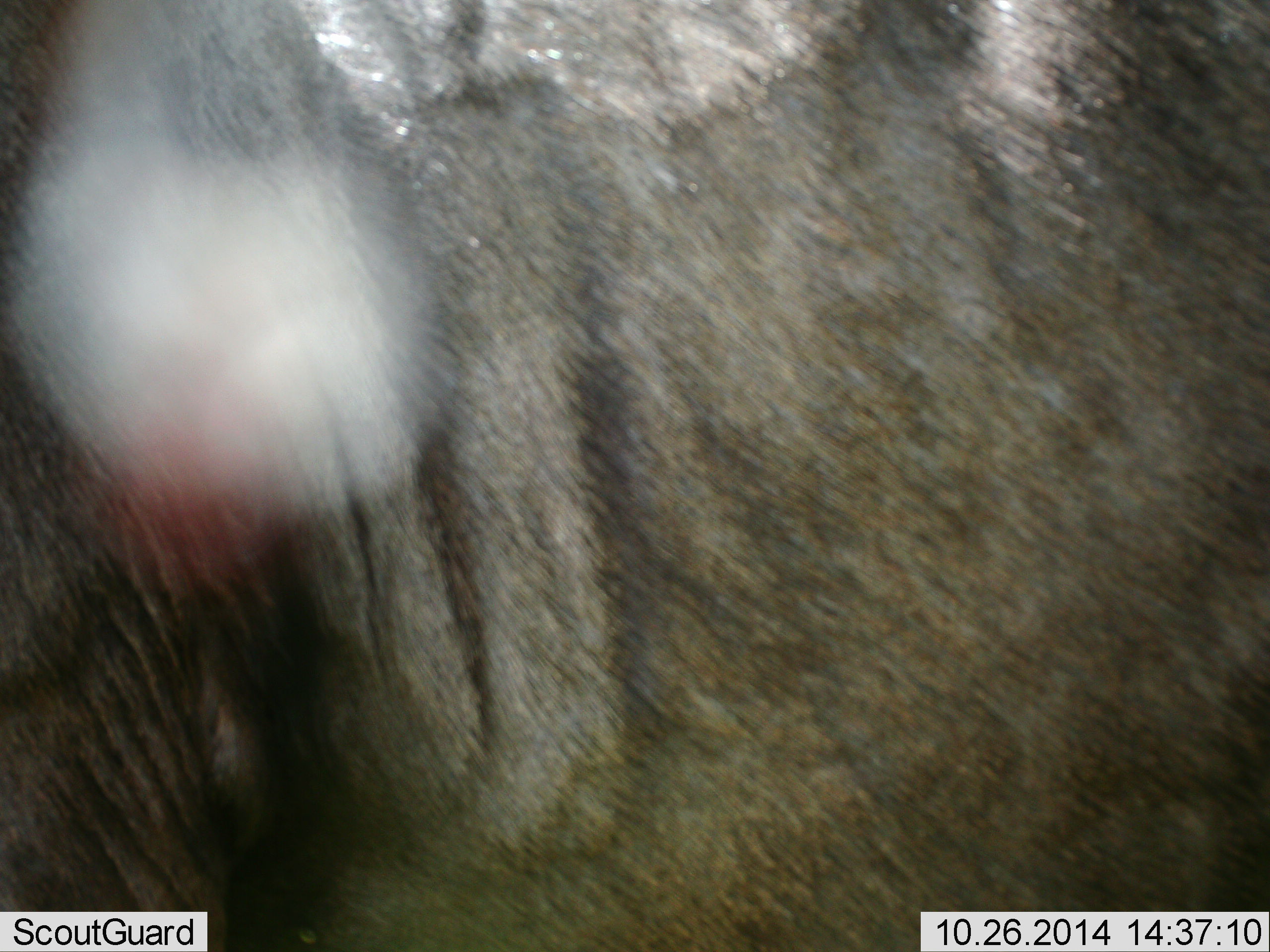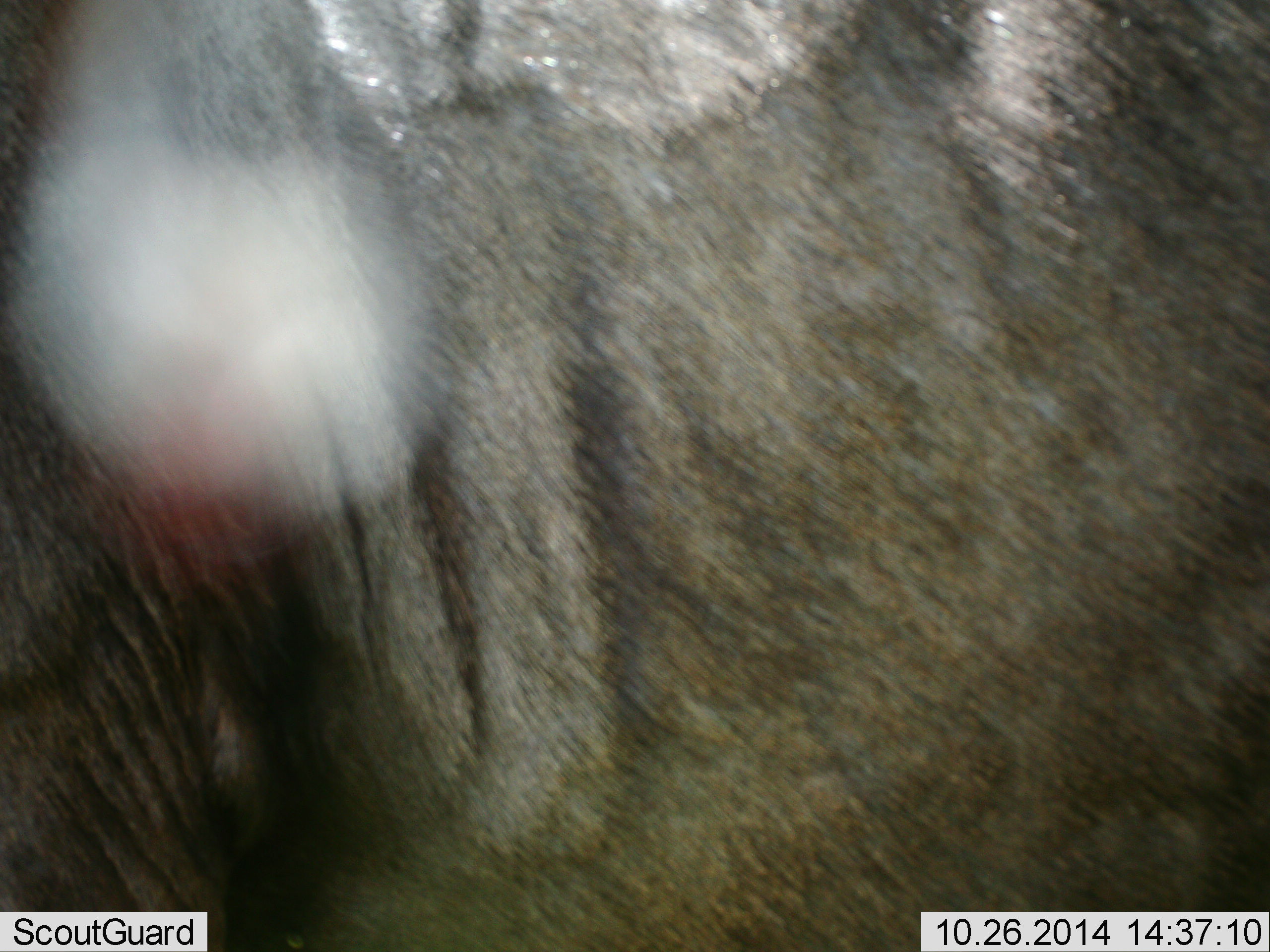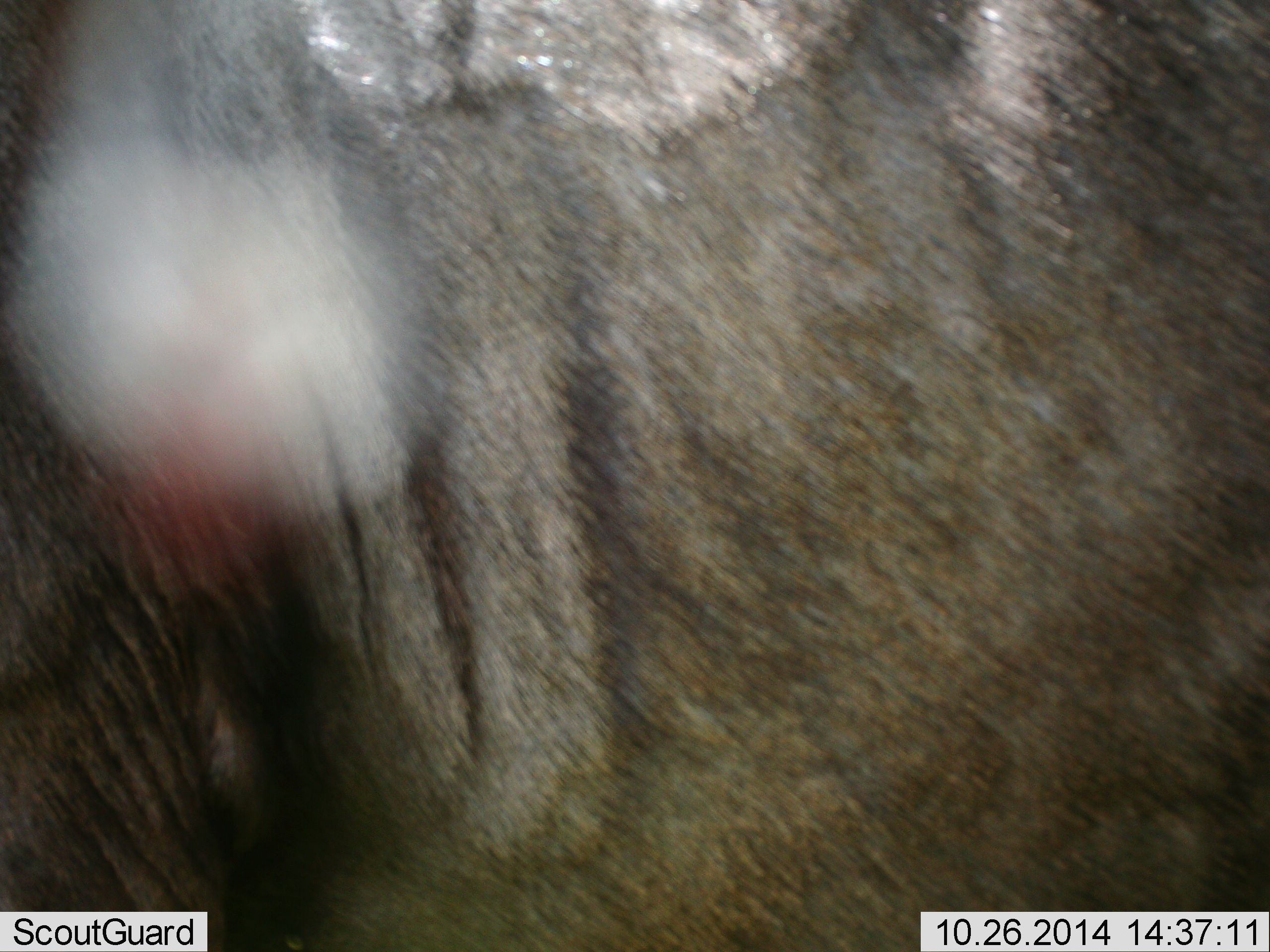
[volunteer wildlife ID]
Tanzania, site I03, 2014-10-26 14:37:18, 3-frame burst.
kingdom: Animalia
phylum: Chordata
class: Mammalia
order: Artiodactyla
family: Bovidae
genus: Connochaetes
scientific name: Connochaetes taurinus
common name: blue wildebeest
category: wildebeest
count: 1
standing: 90%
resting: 0%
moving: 0%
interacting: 0%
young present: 0%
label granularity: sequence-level